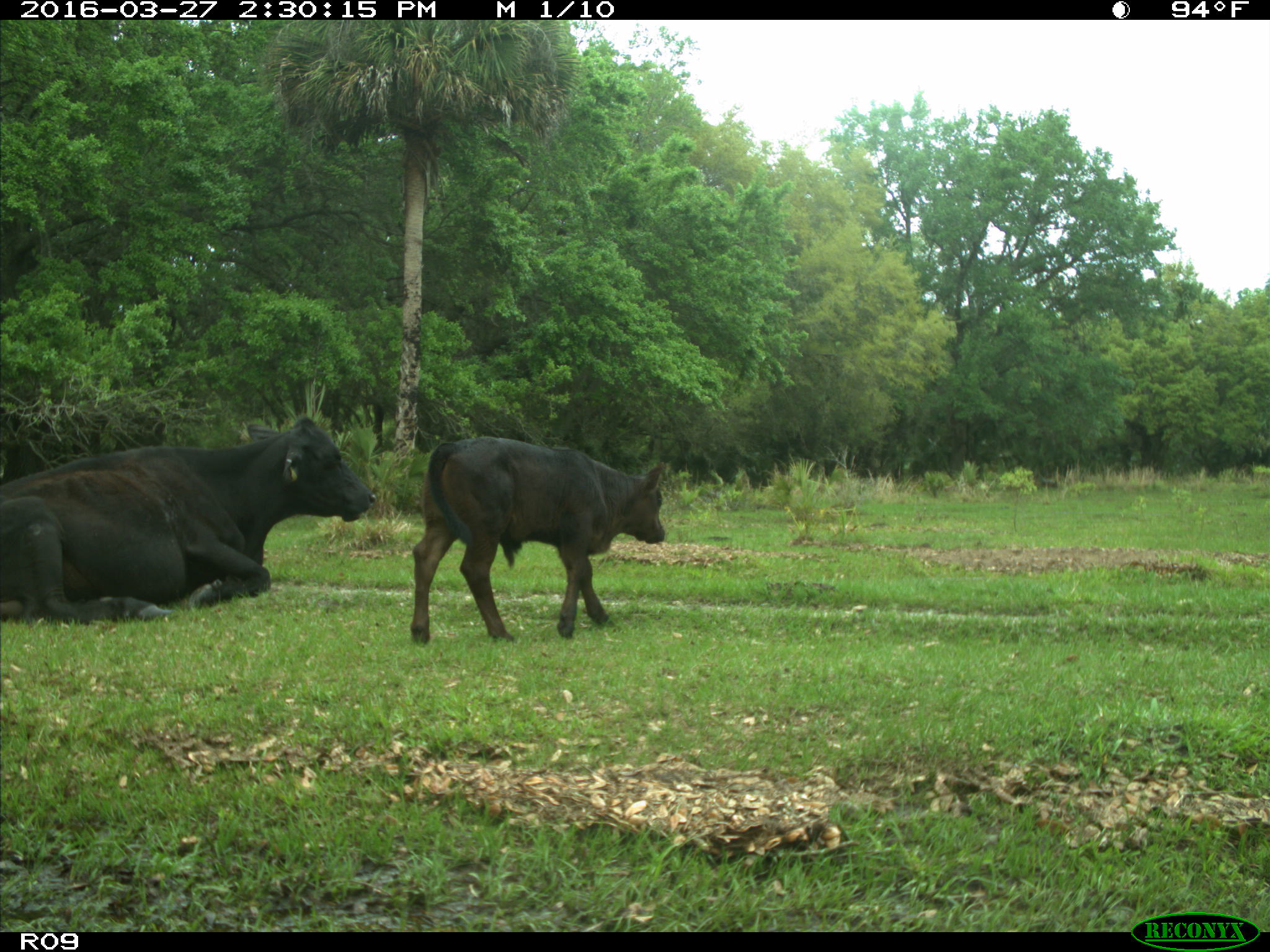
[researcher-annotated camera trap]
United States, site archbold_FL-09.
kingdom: Animalia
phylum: Chordata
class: Mammalia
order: Artiodactyla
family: Bovidae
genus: Bos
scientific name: Bos taurus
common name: domestic cow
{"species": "Bos taurus (domestic cow)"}